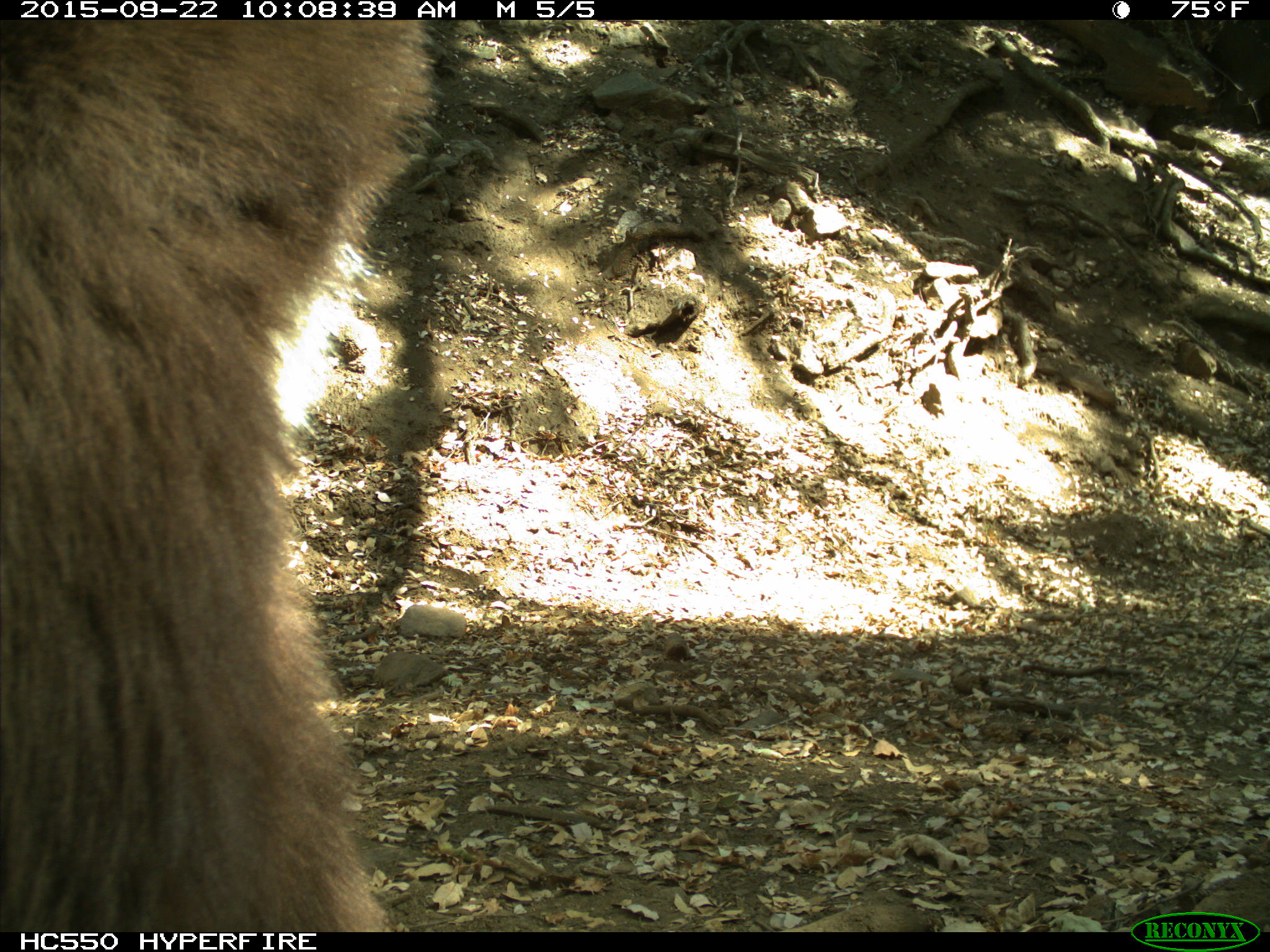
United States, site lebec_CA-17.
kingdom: Animalia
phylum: Chordata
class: Mammalia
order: Carnivora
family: Ursidae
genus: Ursus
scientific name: Ursus americanus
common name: american black bear